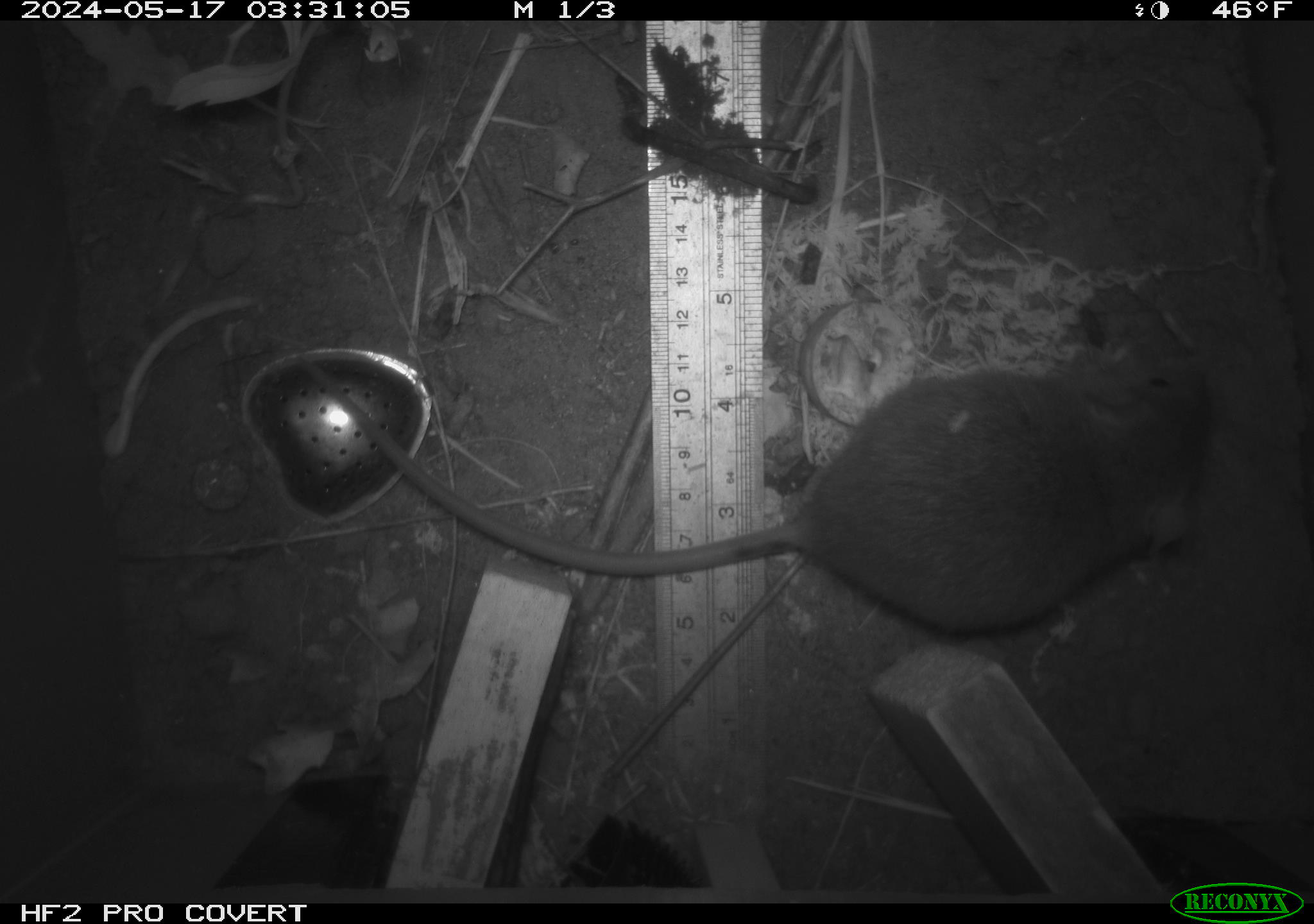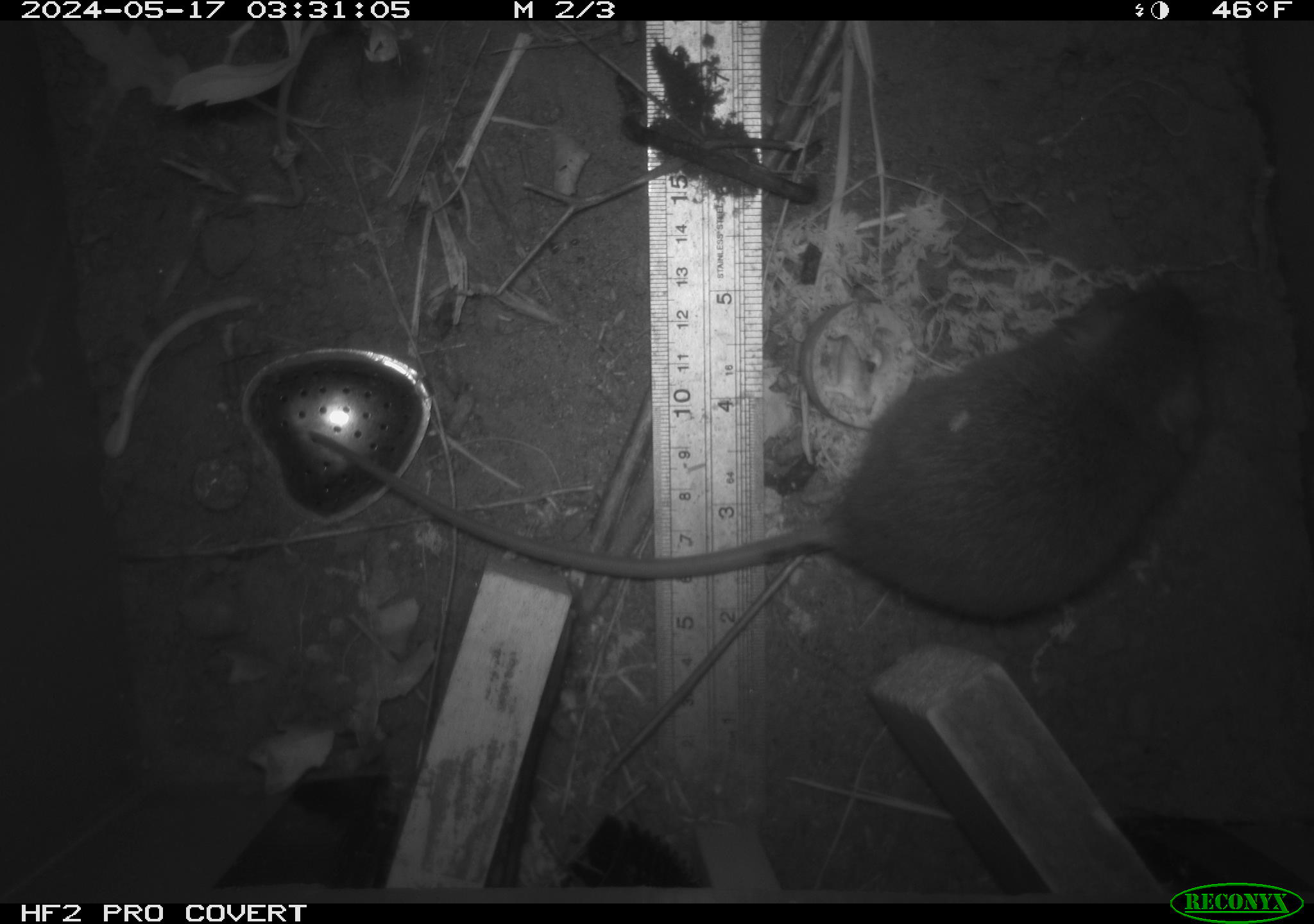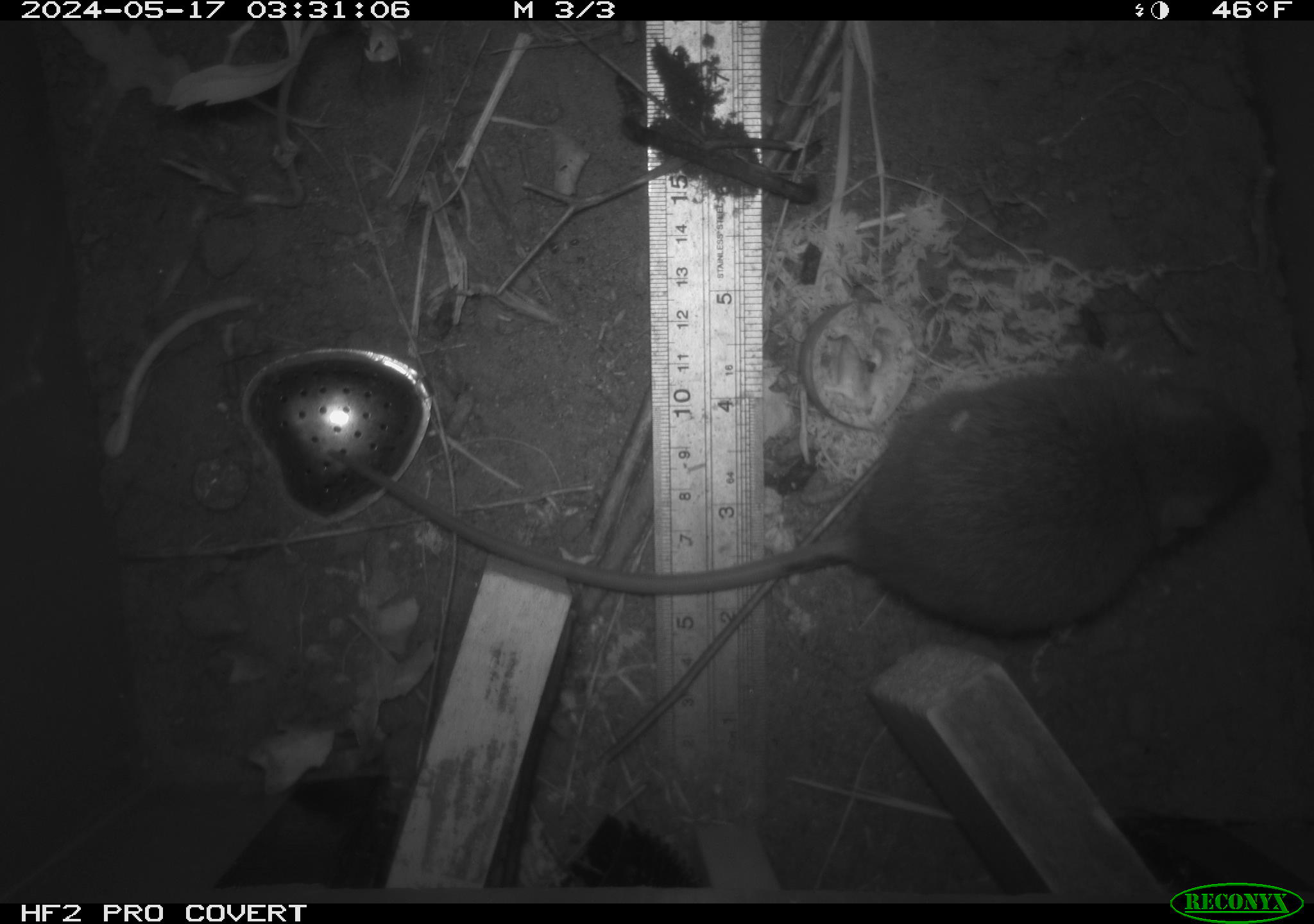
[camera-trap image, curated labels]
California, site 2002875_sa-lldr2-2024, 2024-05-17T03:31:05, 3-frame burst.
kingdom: Animalia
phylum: Chordata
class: Mammalia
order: Rodentia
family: Muridae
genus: Rattus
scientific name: Rattus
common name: rat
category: rattus species